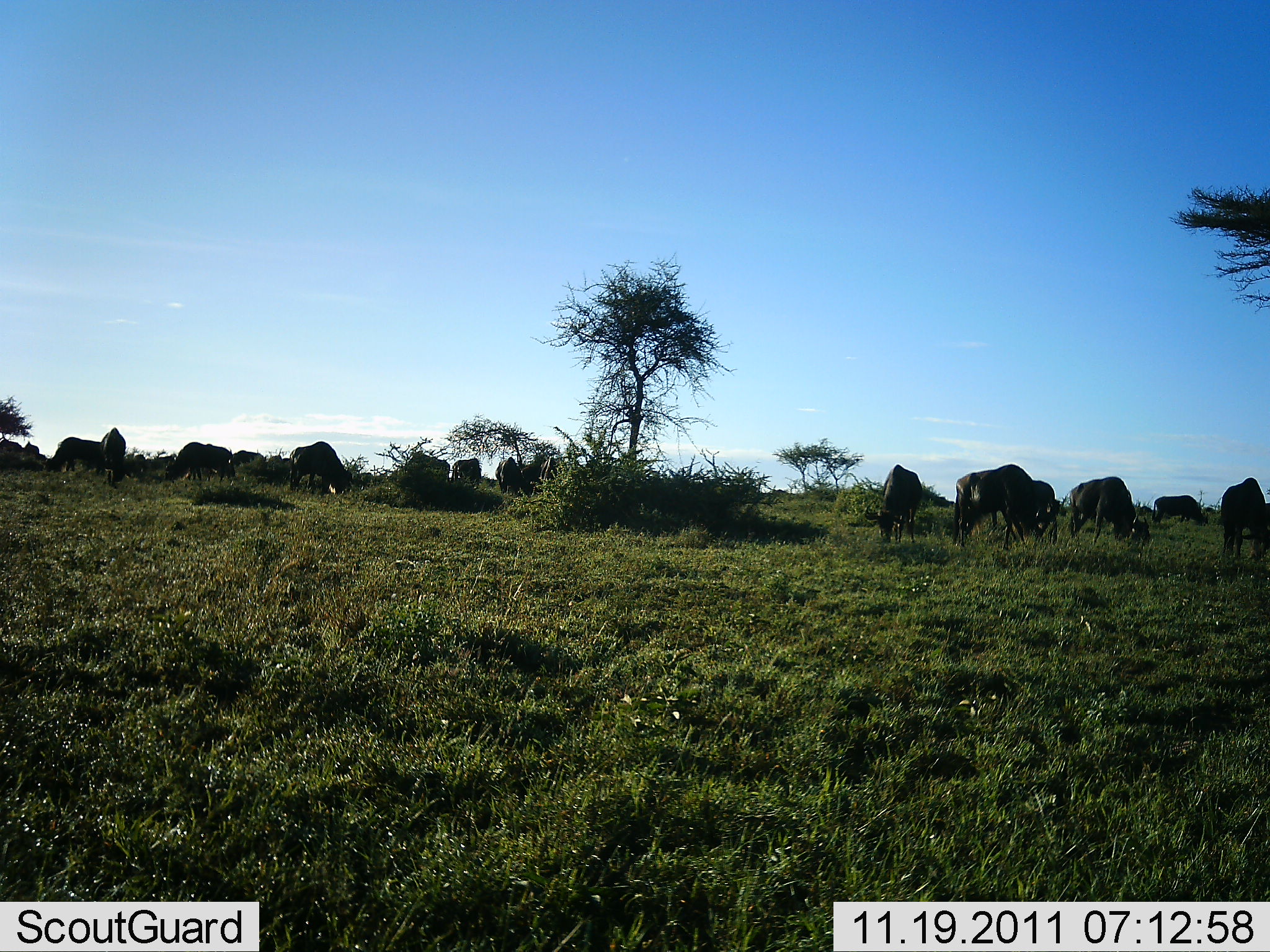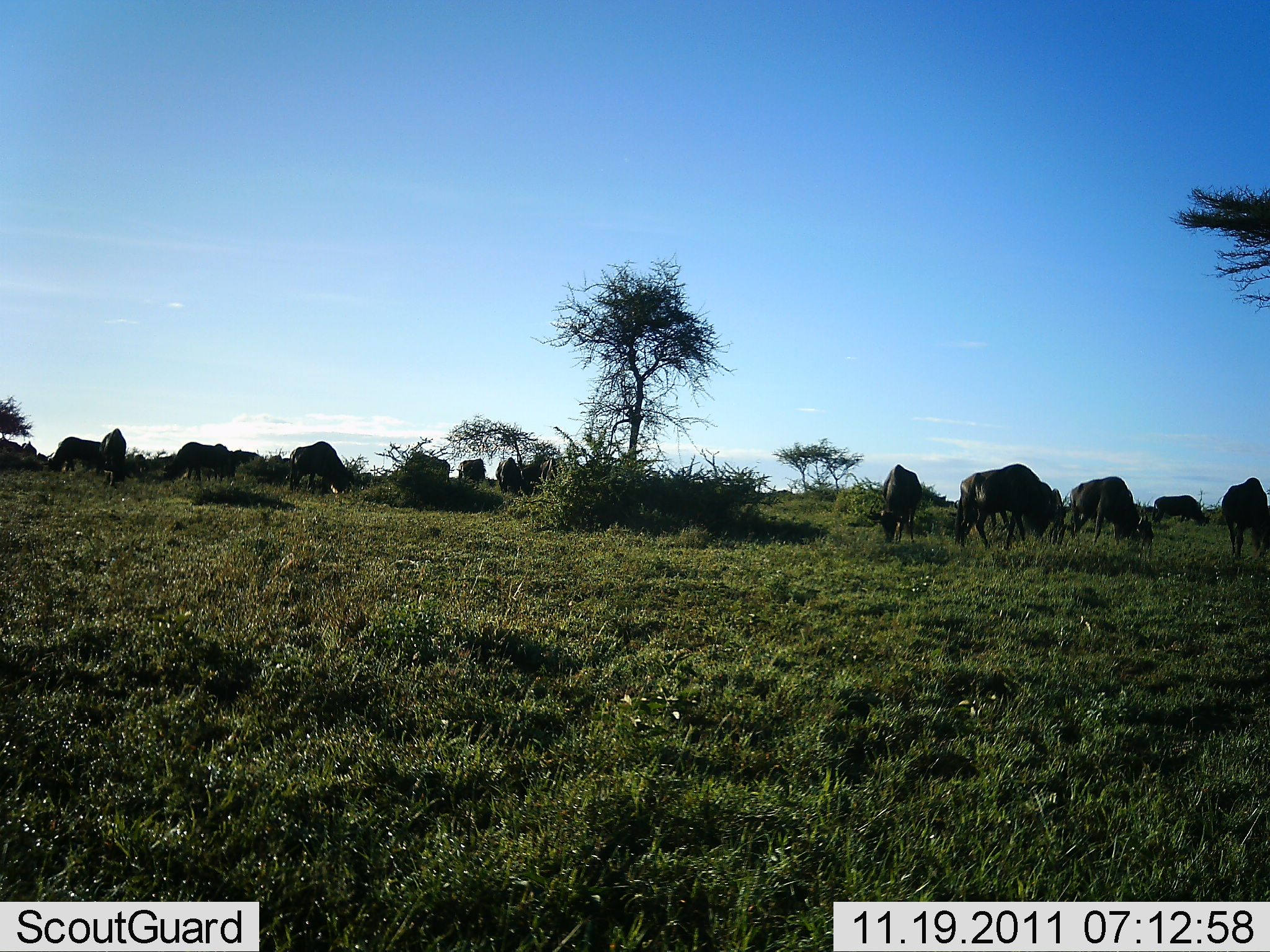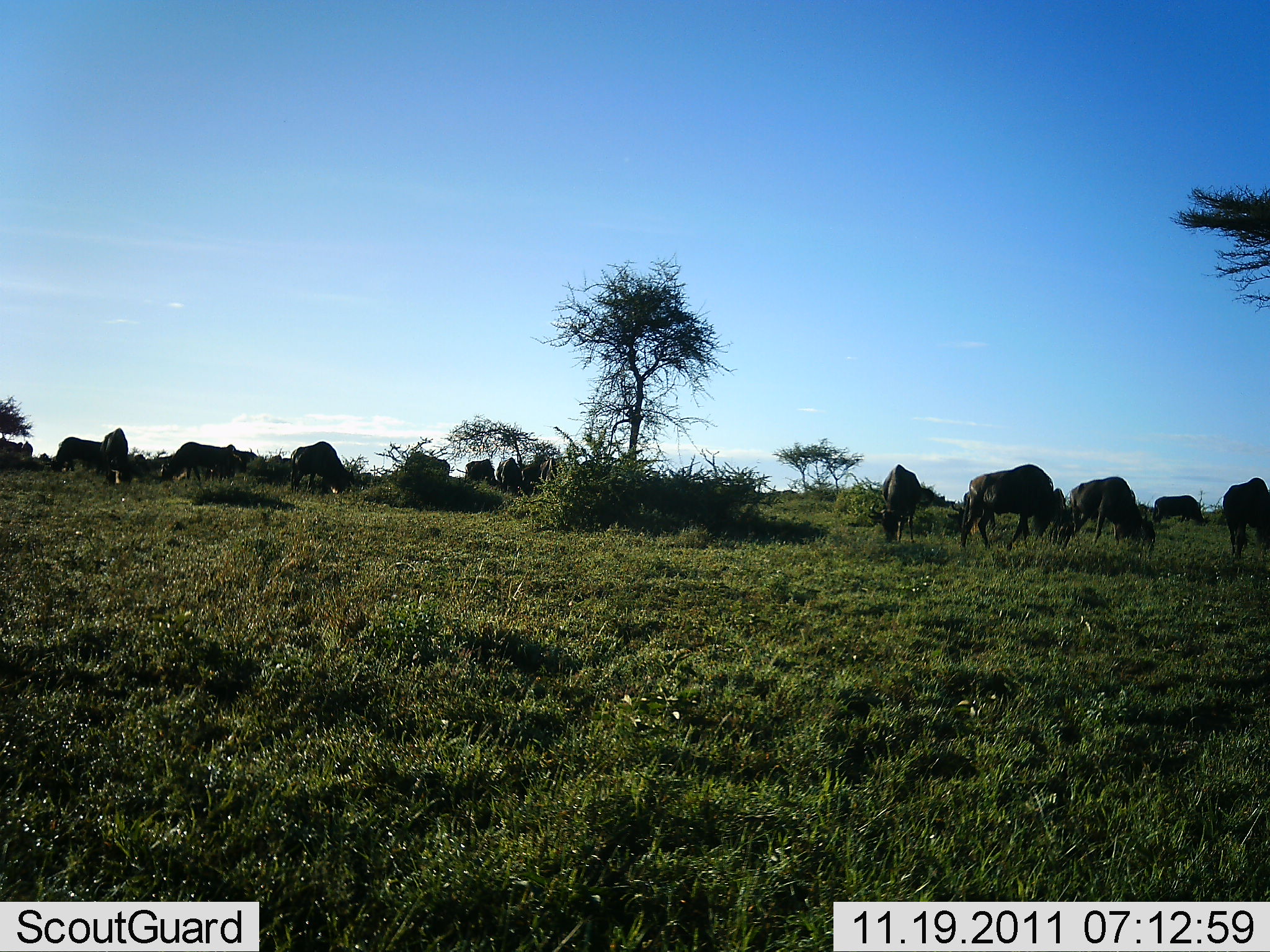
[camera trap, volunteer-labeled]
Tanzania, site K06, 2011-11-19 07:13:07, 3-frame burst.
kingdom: Animalia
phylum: Chordata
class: Mammalia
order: Artiodactyla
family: Bovidae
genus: Connochaetes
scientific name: Connochaetes taurinus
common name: blue wildebeest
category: wildebeest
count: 11-50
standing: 50%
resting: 0%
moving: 10%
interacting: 0%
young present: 0%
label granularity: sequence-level